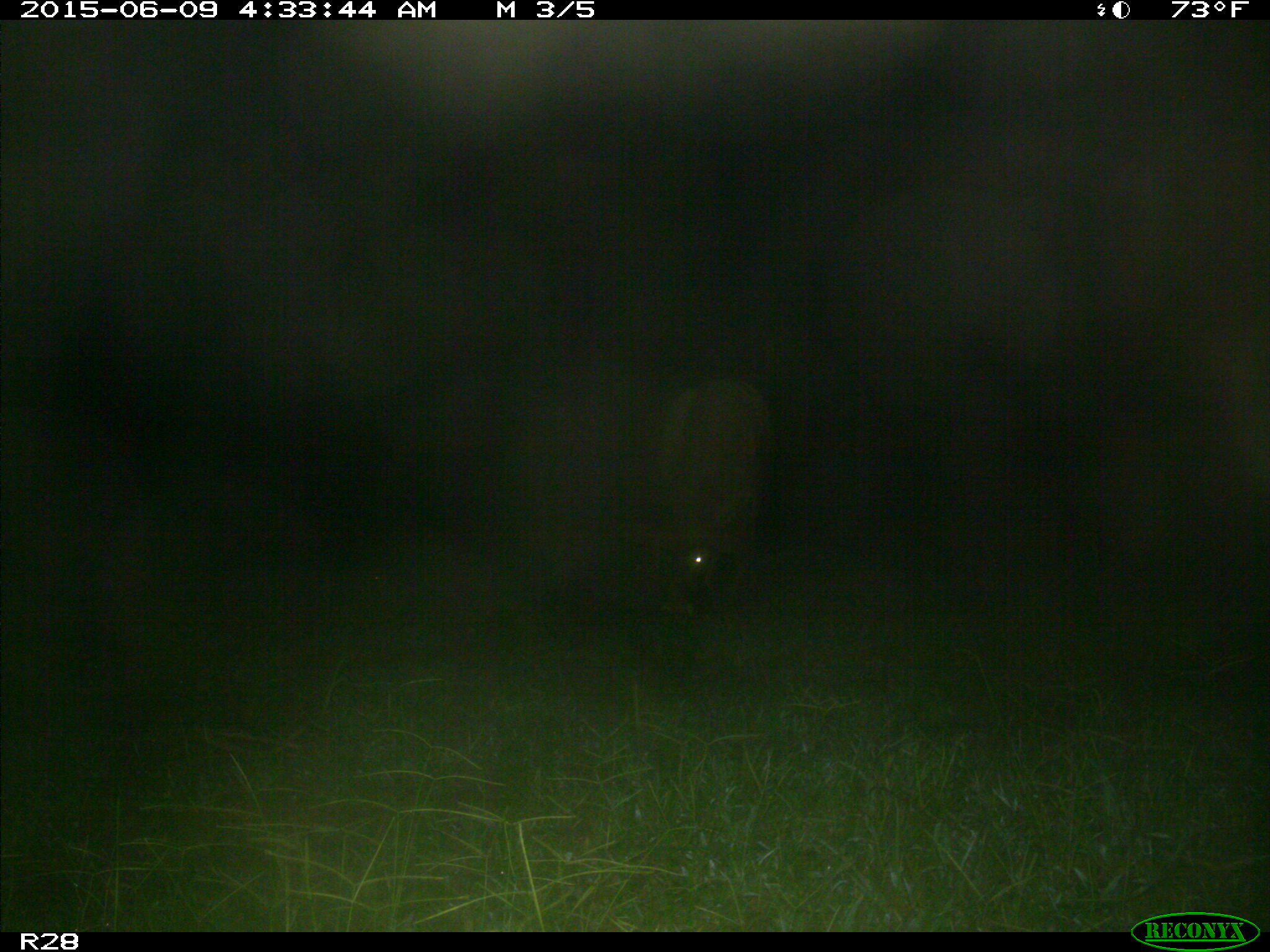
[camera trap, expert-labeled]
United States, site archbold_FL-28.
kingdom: Animalia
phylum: Chordata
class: Mammalia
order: Artiodactyla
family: Bovidae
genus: Bos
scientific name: Bos taurus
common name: domestic cow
Bos taurus (domestic cow).